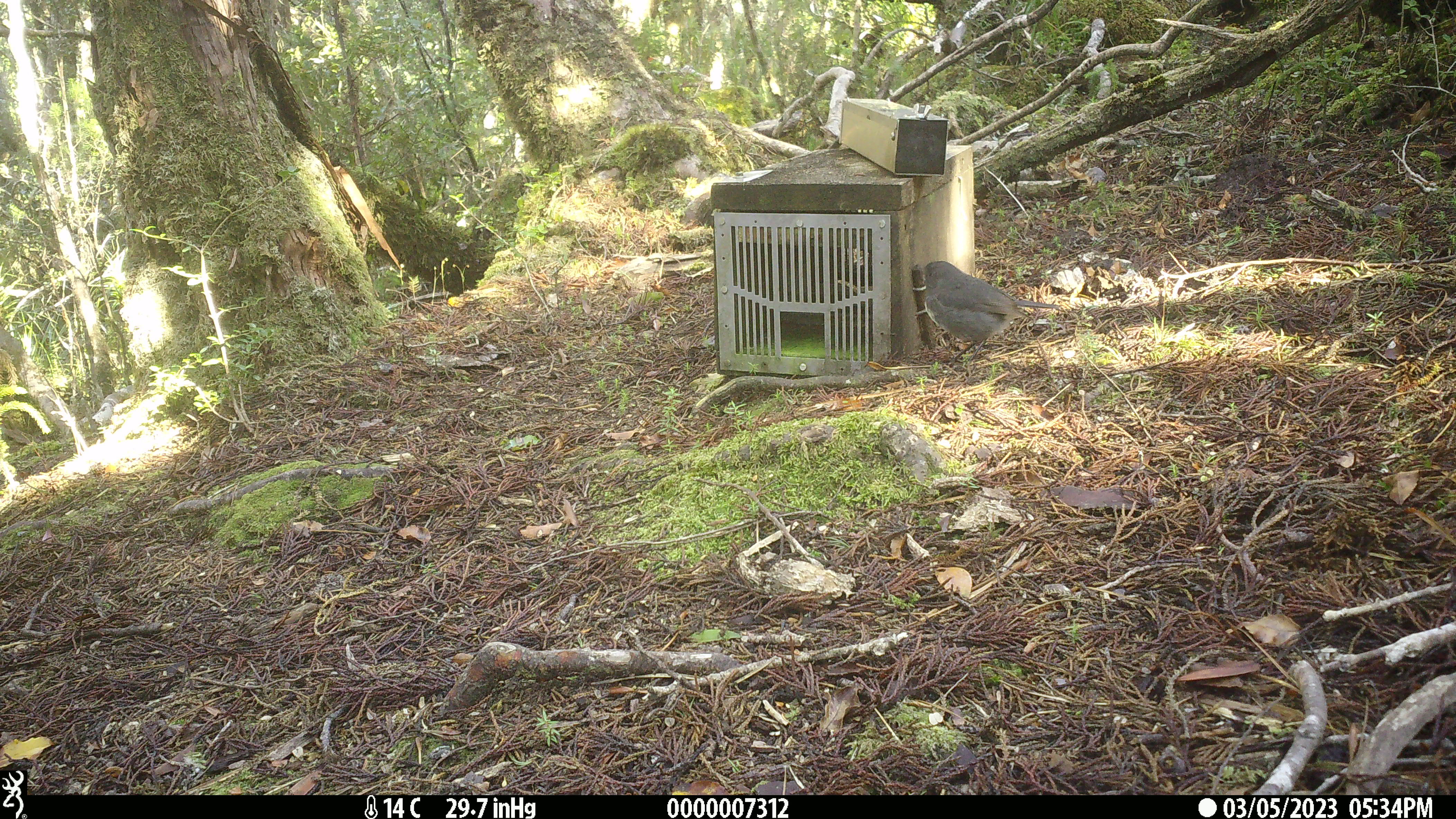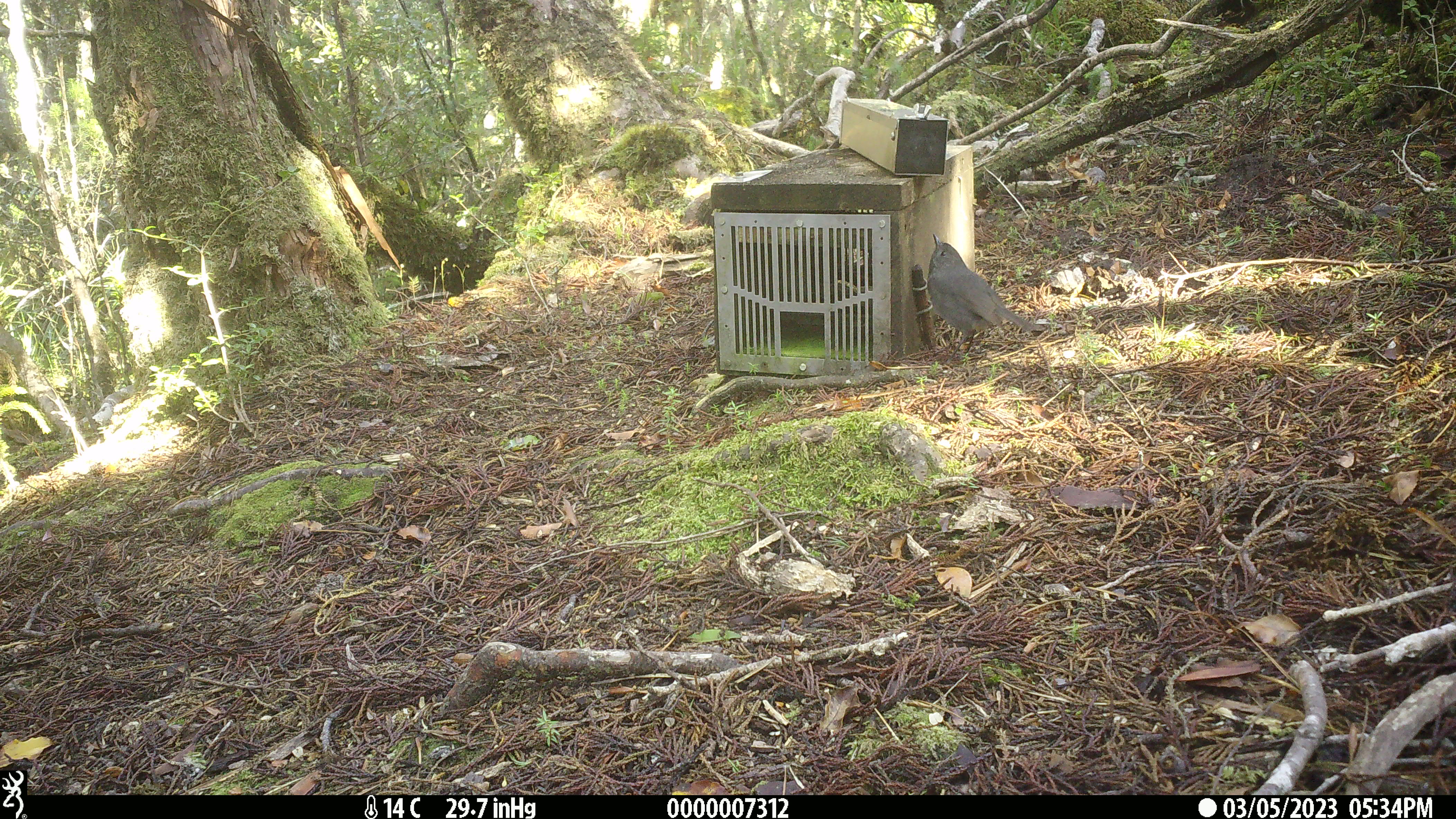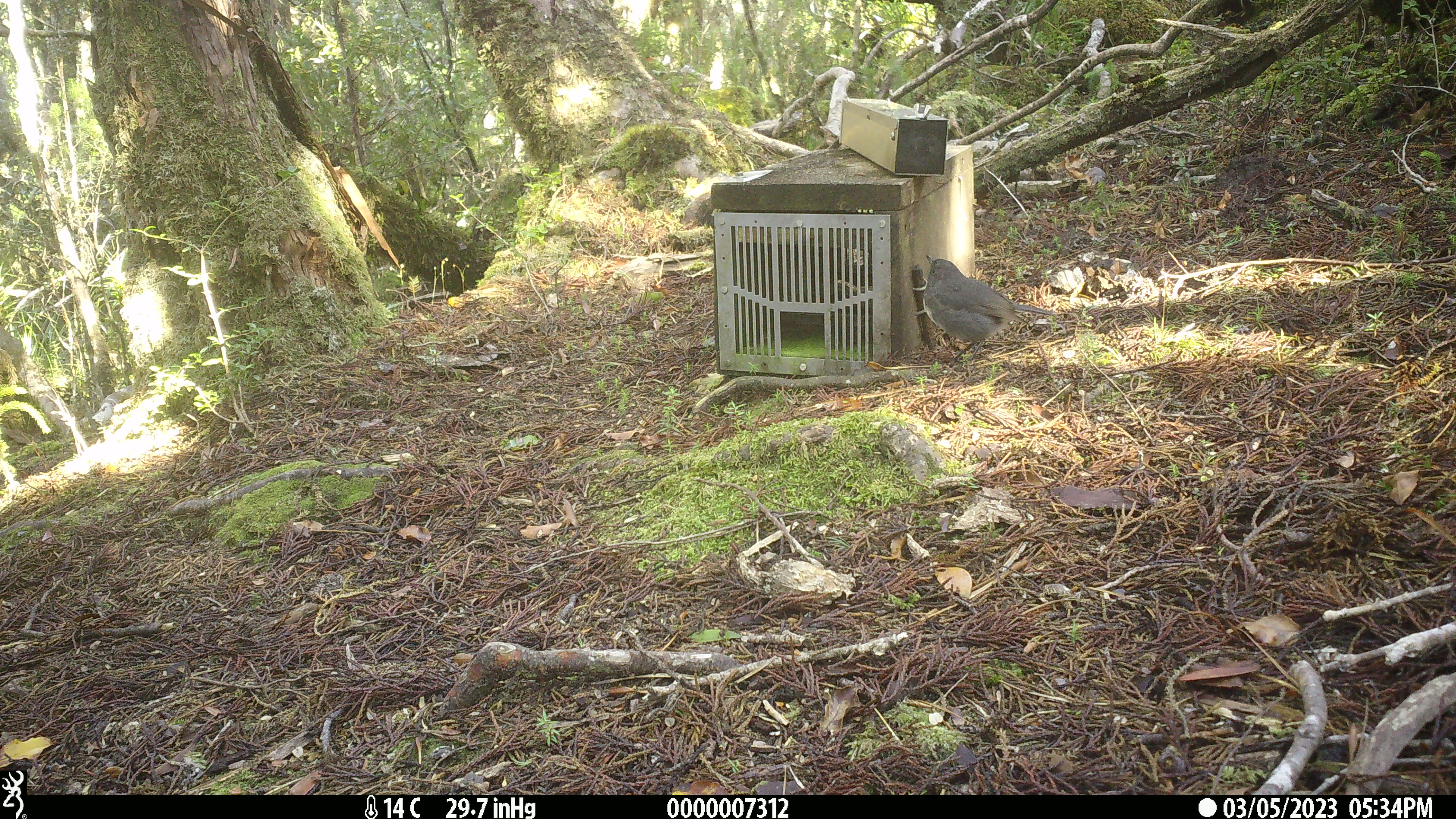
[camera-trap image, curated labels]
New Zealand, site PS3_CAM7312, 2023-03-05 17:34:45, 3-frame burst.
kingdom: Animalia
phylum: Chordata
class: Aves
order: Passeriformes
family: Petroicidae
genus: Petroica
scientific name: Petroica australis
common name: new zealand robin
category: robin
Robin (new zealand robin) (Petroica australis).